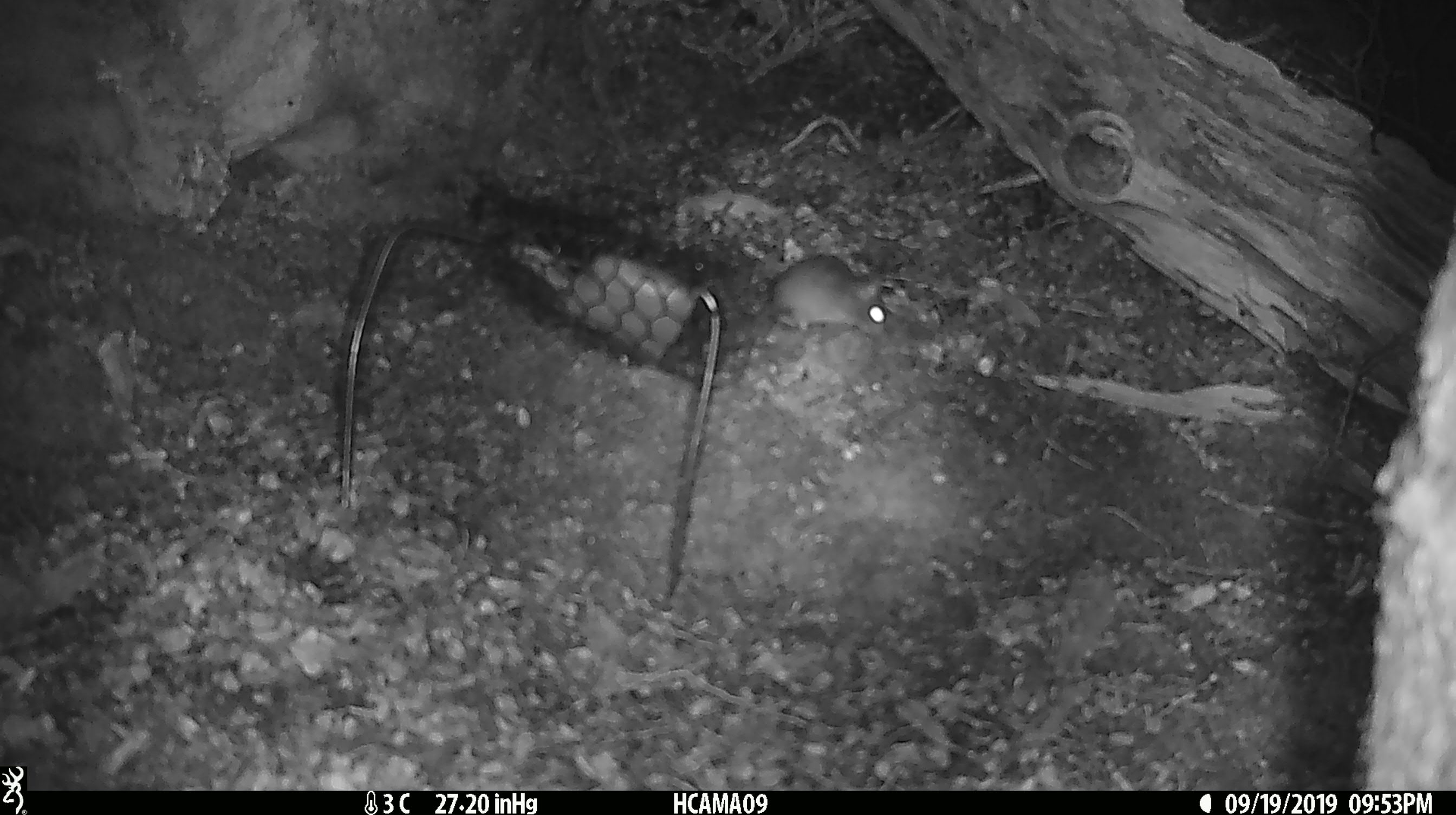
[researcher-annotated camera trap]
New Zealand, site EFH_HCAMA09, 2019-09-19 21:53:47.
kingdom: Animalia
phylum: Chordata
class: Mammalia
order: Rodentia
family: Muridae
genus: Mus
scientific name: Mus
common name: mouse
Mouse (Mus).